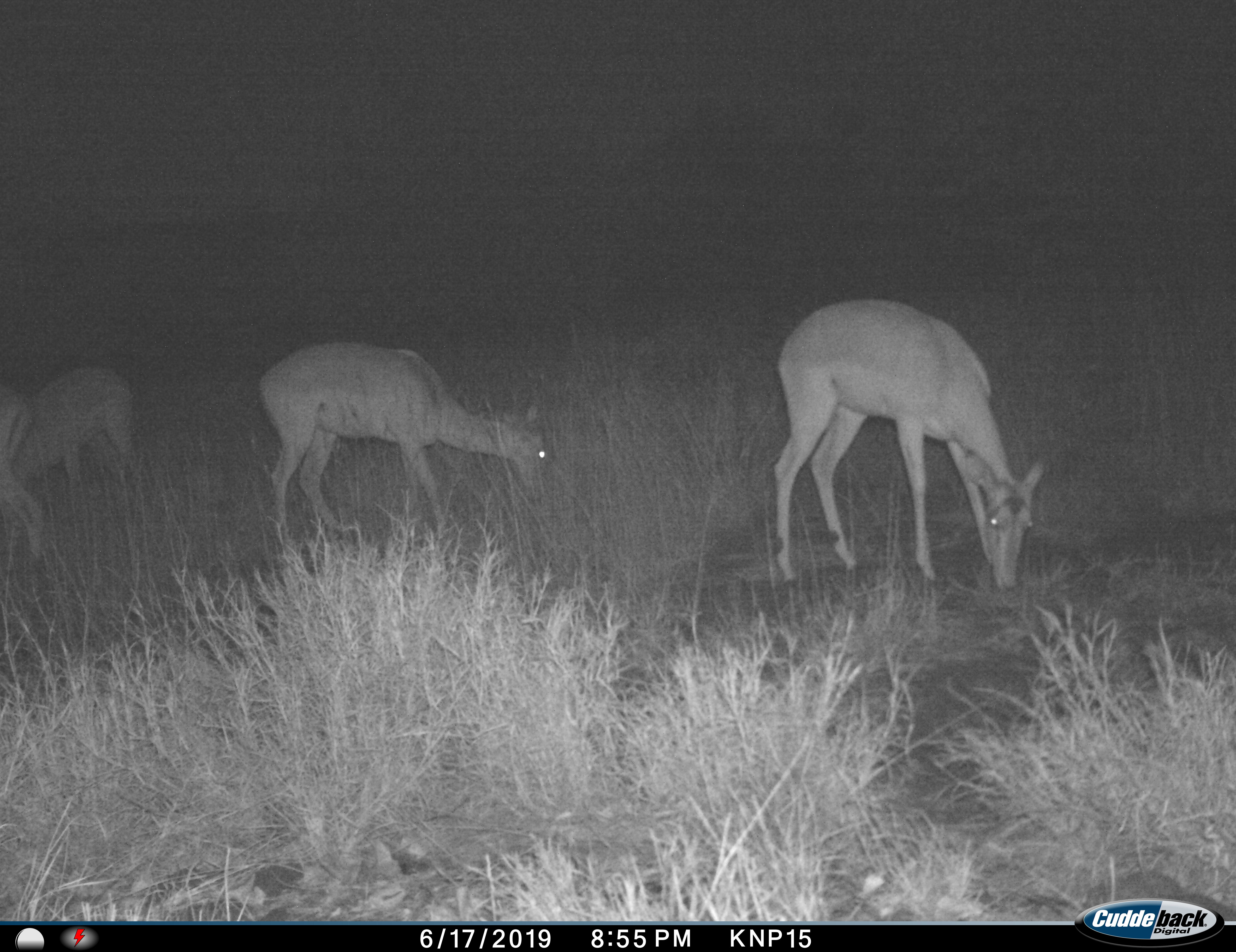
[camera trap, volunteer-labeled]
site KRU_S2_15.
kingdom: Animalia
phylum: Chordata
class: Mammalia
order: Artiodactyla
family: Bovidae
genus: Aepyceros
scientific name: Aepyceros melampus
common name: impala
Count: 4.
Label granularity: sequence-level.